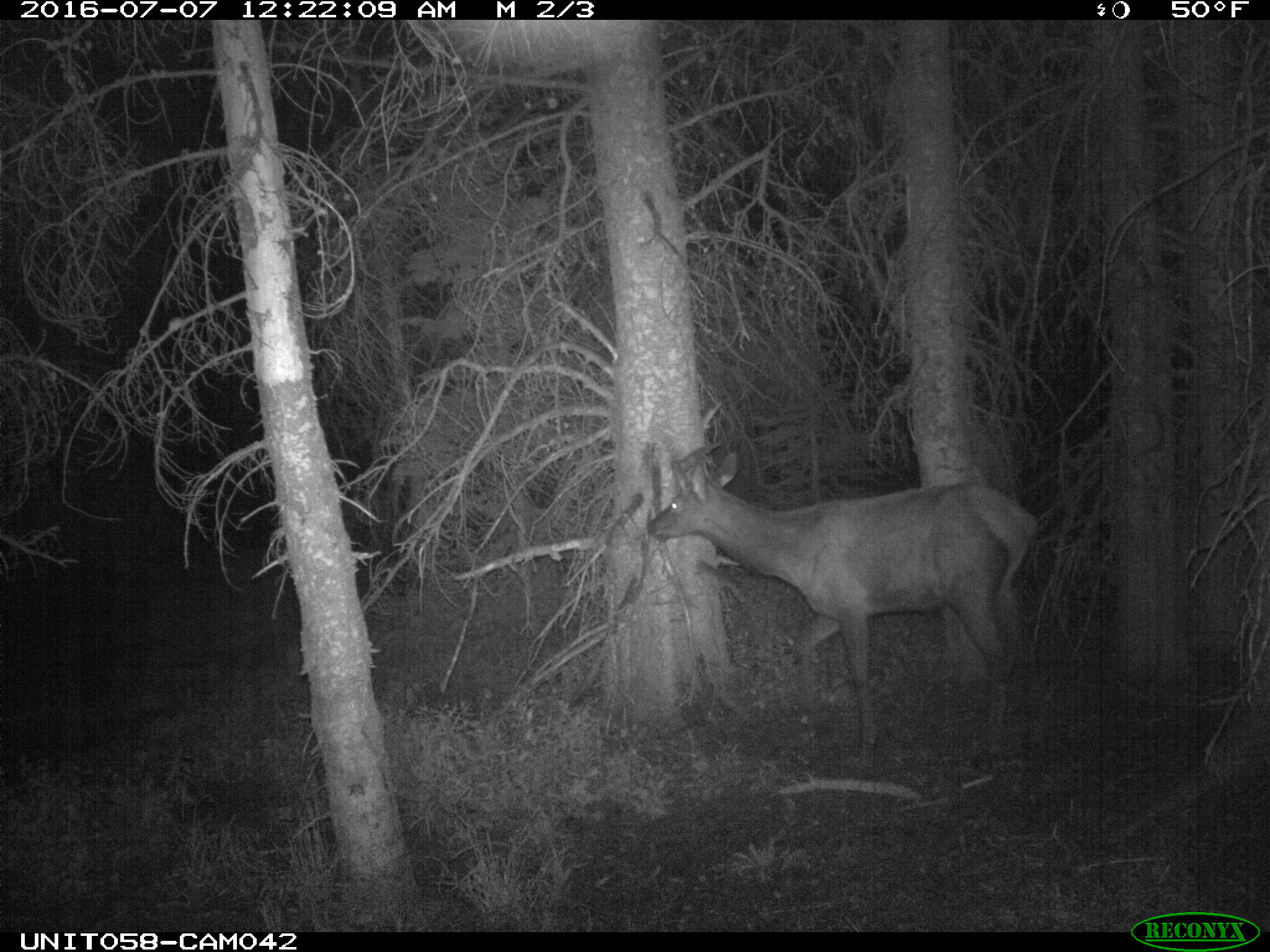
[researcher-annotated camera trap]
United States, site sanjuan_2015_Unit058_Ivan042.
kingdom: Animalia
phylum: Chordata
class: Mammalia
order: Artiodactyla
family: Cervidae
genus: Cervus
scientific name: Cervus elaphus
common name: red deer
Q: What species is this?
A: Cervus elaphus (red deer).